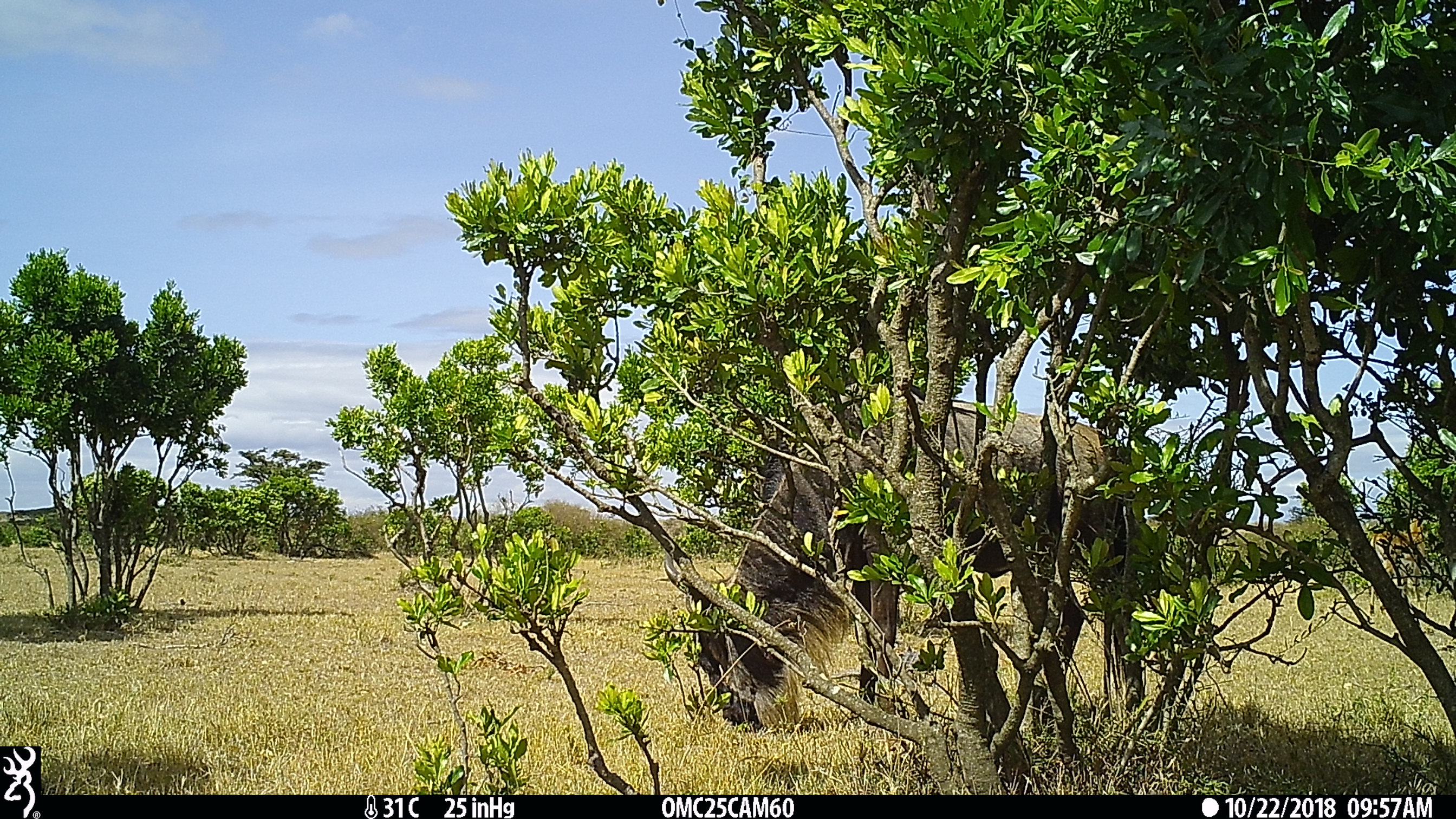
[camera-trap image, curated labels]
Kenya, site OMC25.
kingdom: Animalia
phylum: Chordata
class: Mammalia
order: Artiodactyla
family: Bovidae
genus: Connochaetes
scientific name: Connochaetes taurinus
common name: blue wildebeest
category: wildebeest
Wildebeest (blue wildebeest) (Connochaetes taurinus).